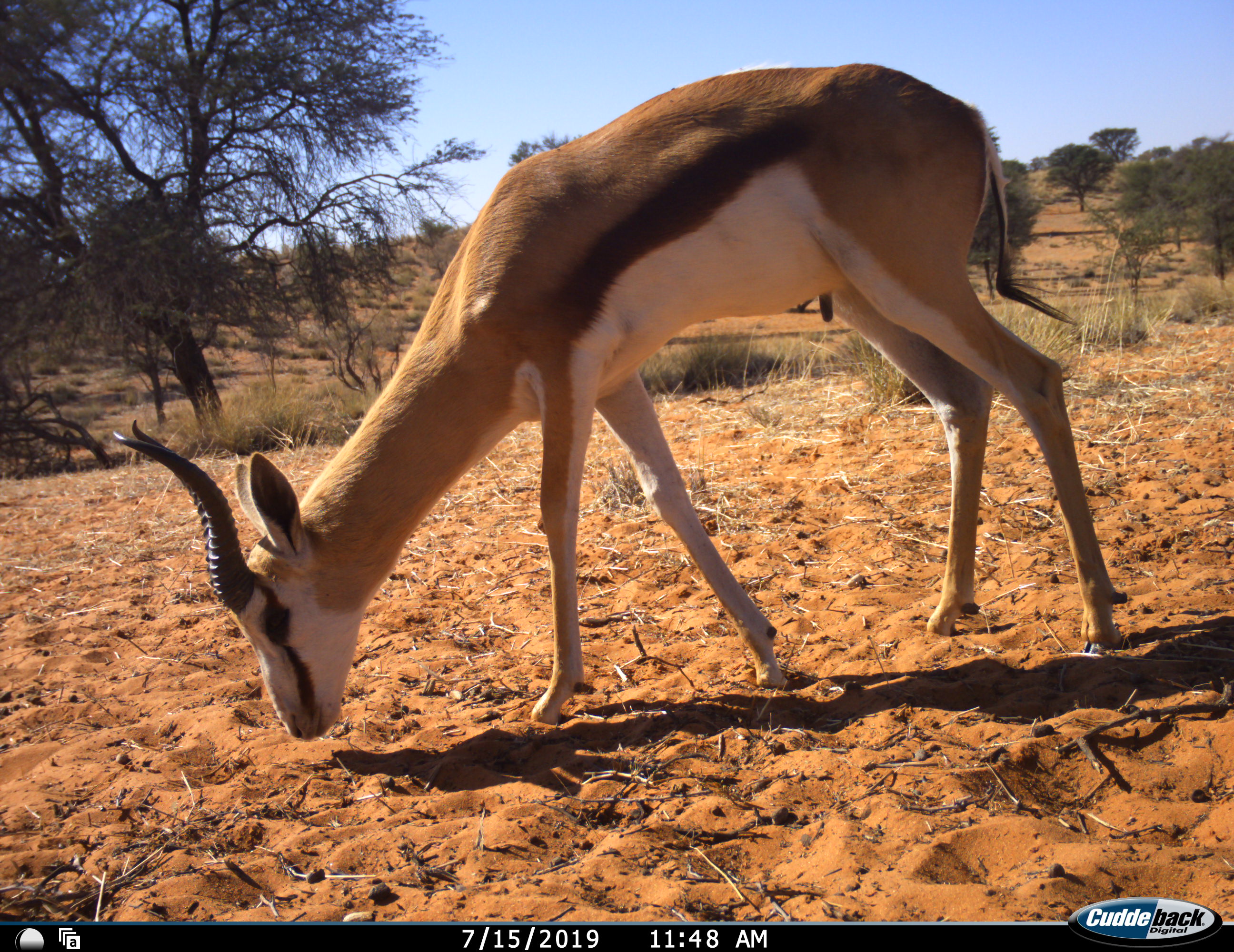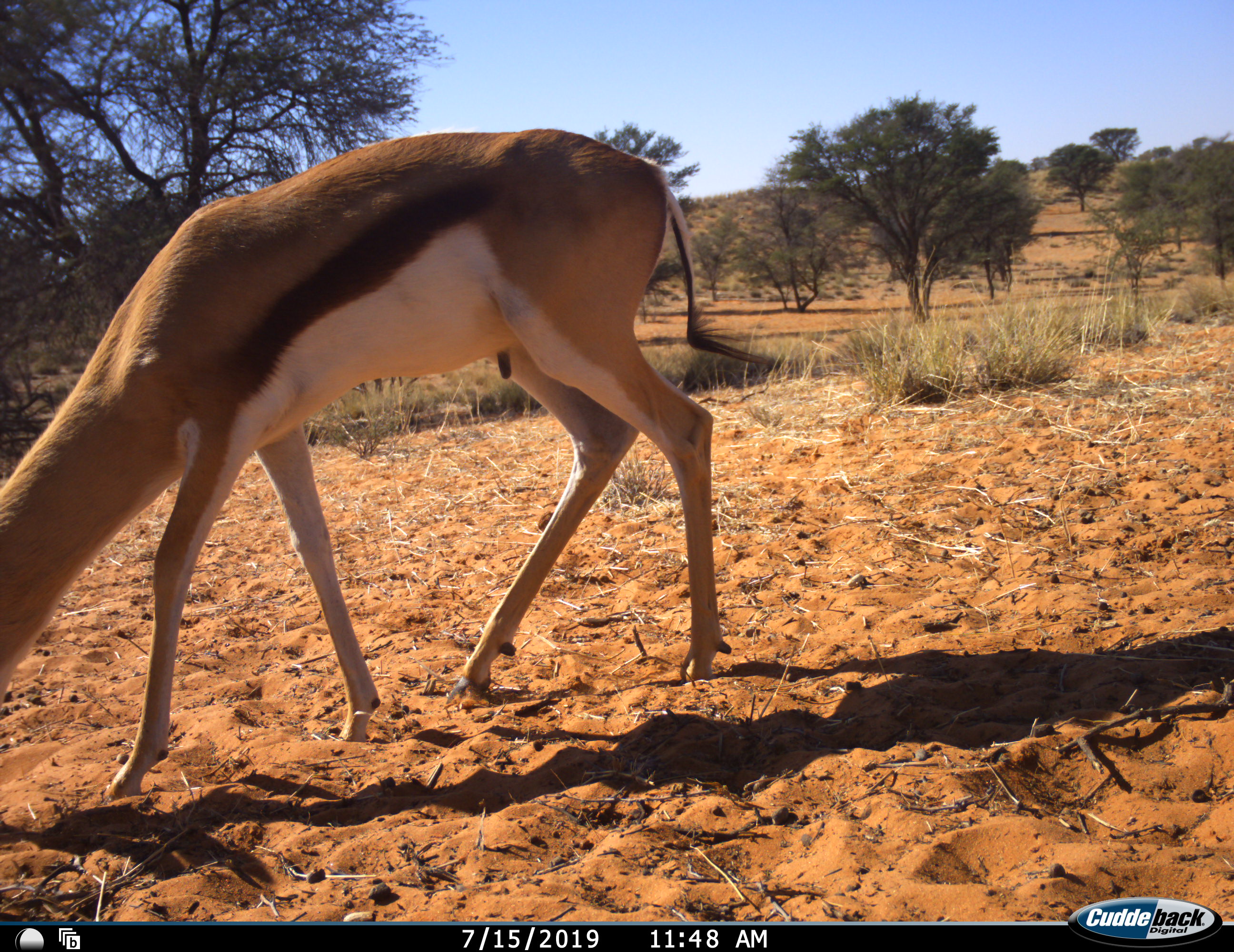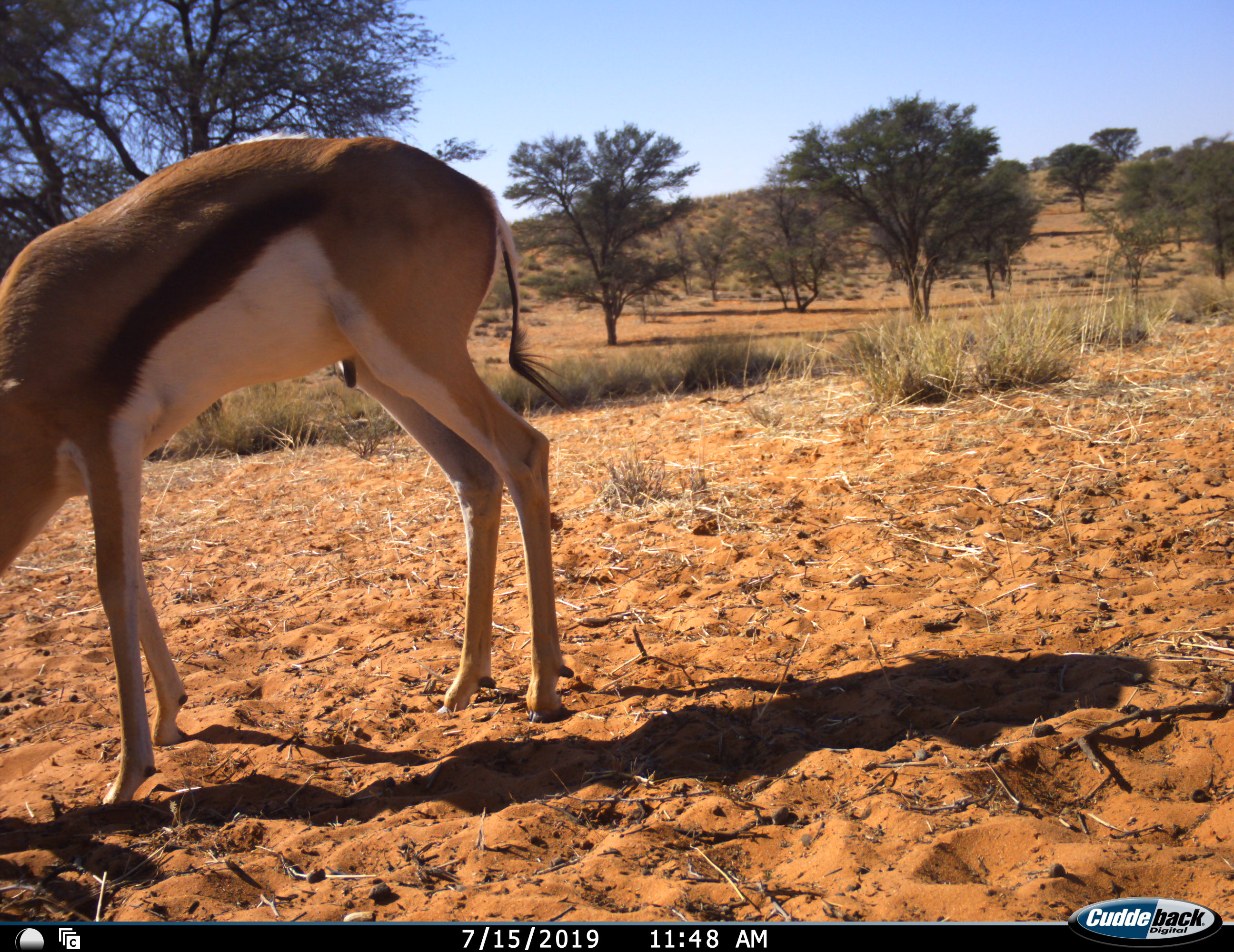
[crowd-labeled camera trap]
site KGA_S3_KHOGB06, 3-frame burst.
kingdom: Animalia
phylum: Chordata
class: Mammalia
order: Artiodactyla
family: Bovidae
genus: Antidorcas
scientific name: Antidorcas marsupialis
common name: springbok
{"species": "springbok (Antidorcas marsupialis)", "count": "1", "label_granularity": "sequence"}